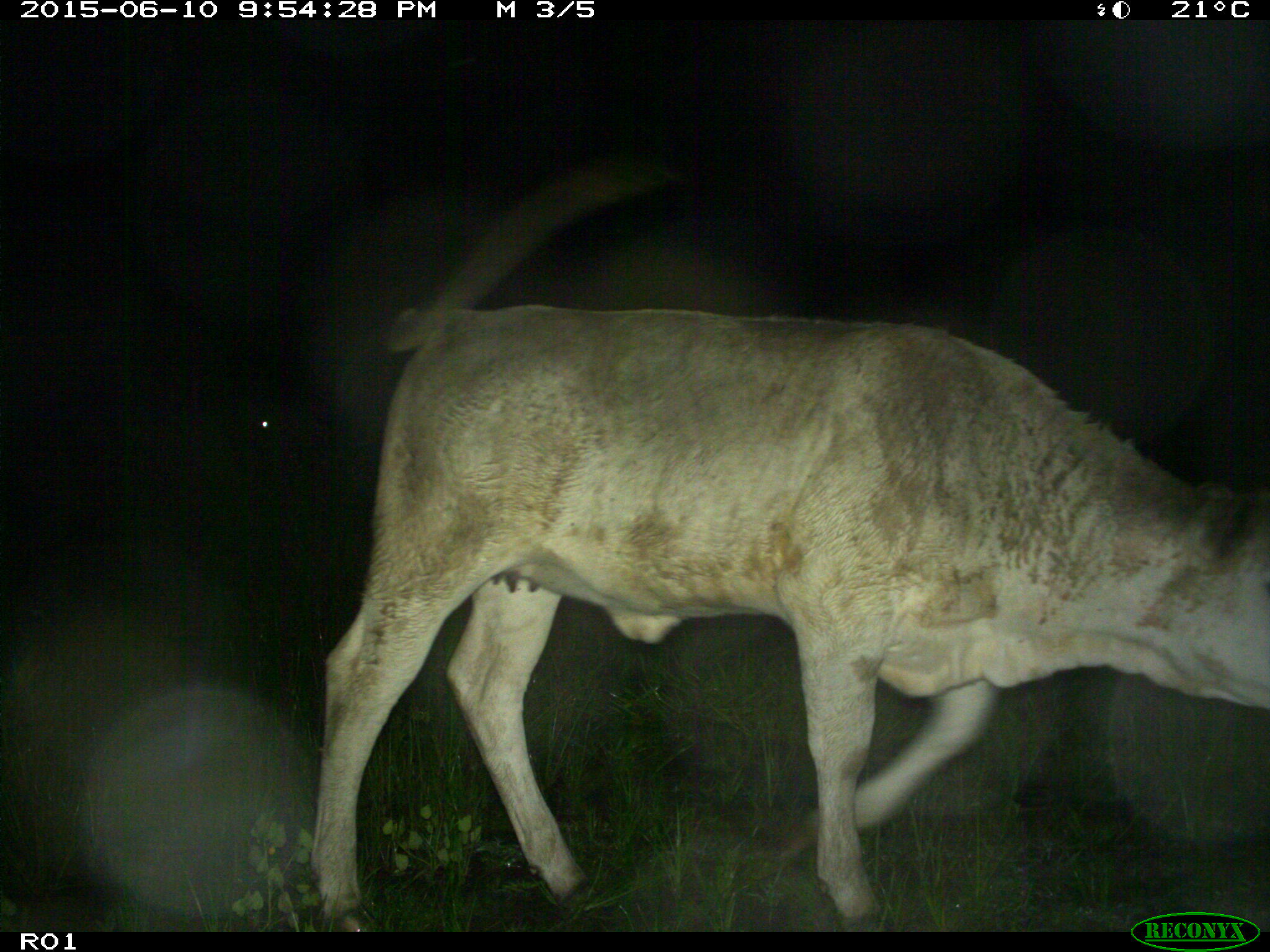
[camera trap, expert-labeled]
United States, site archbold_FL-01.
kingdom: Animalia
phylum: Chordata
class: Mammalia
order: Artiodactyla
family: Bovidae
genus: Bos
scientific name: Bos taurus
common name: domestic cow